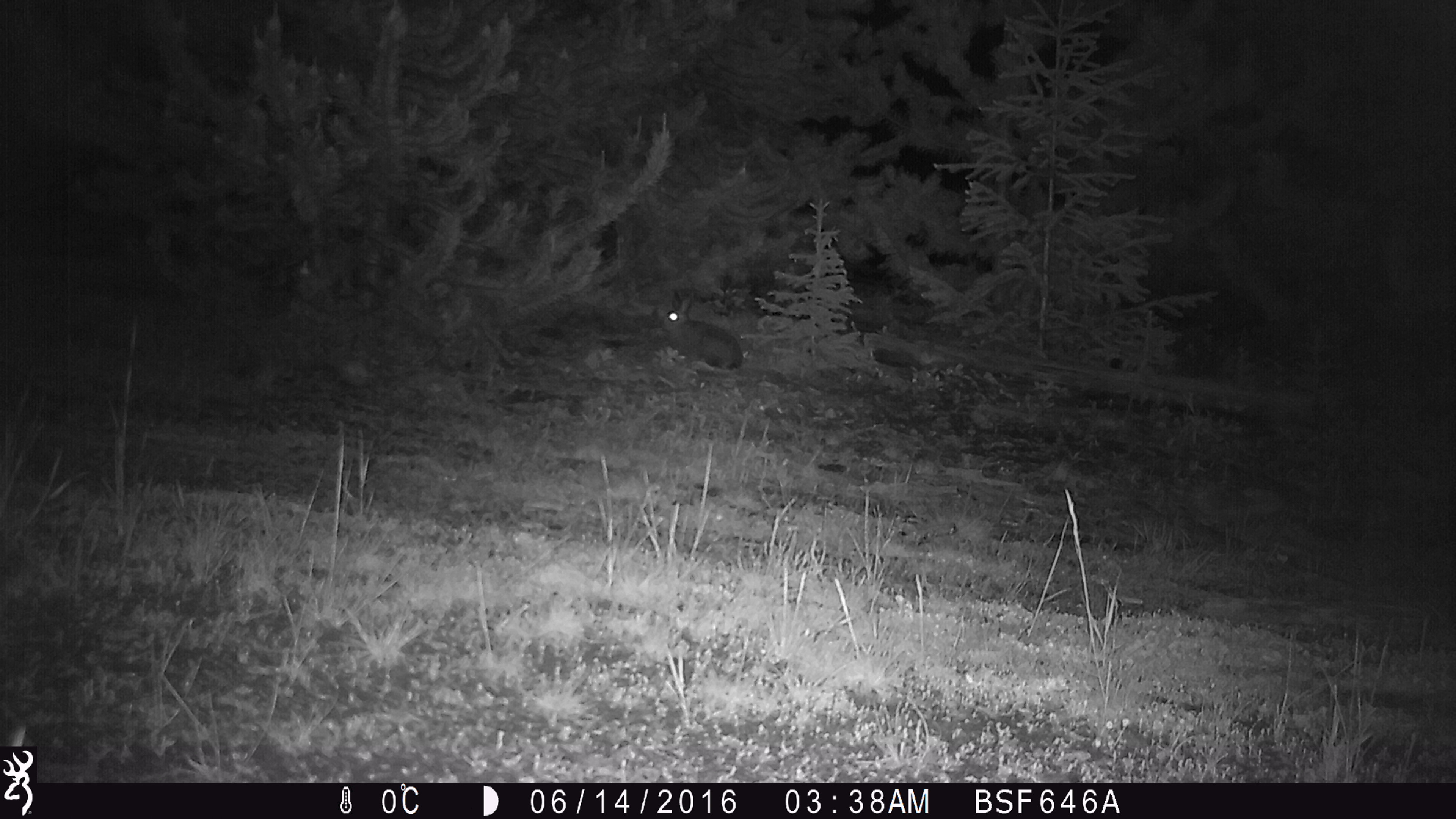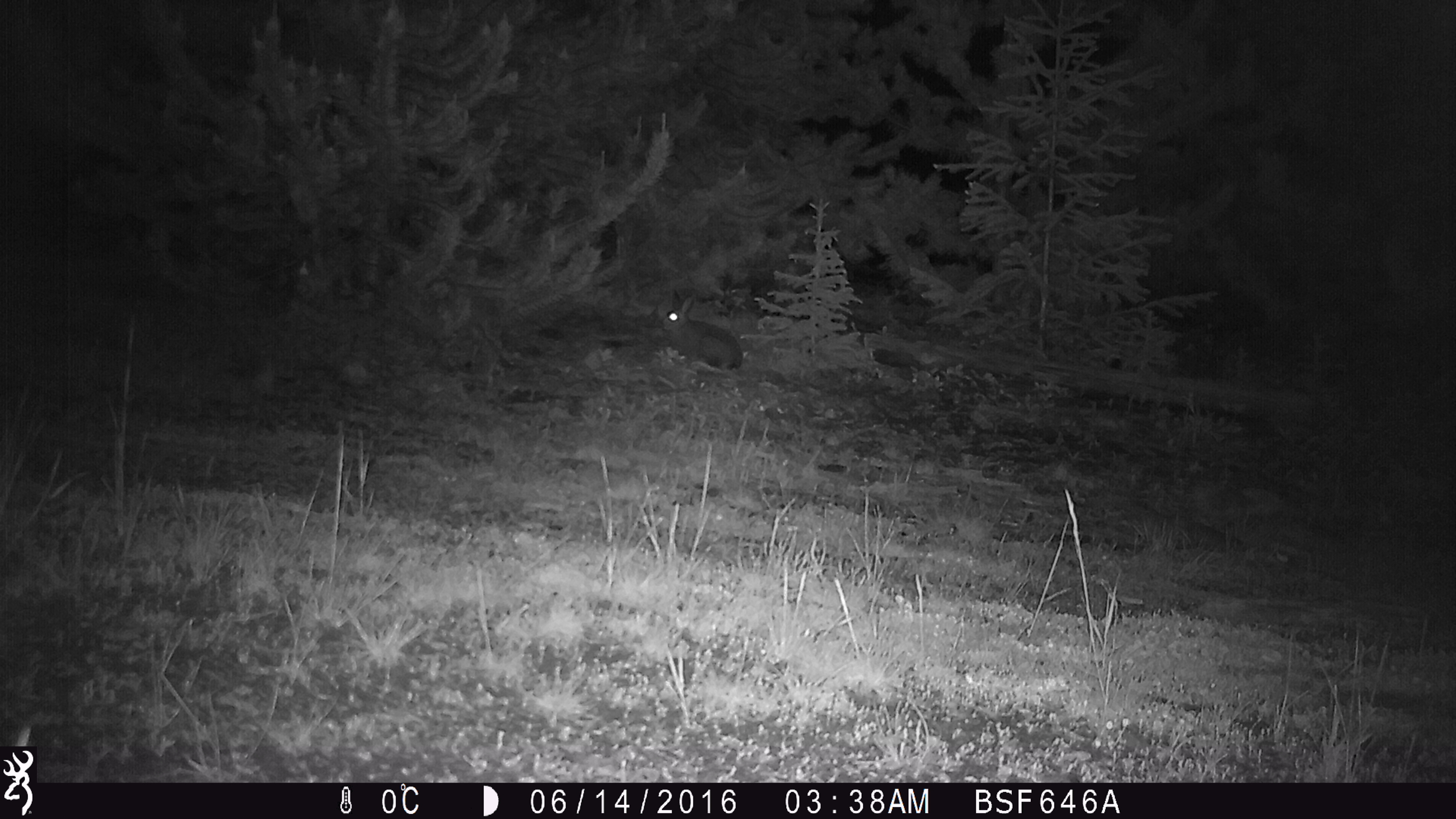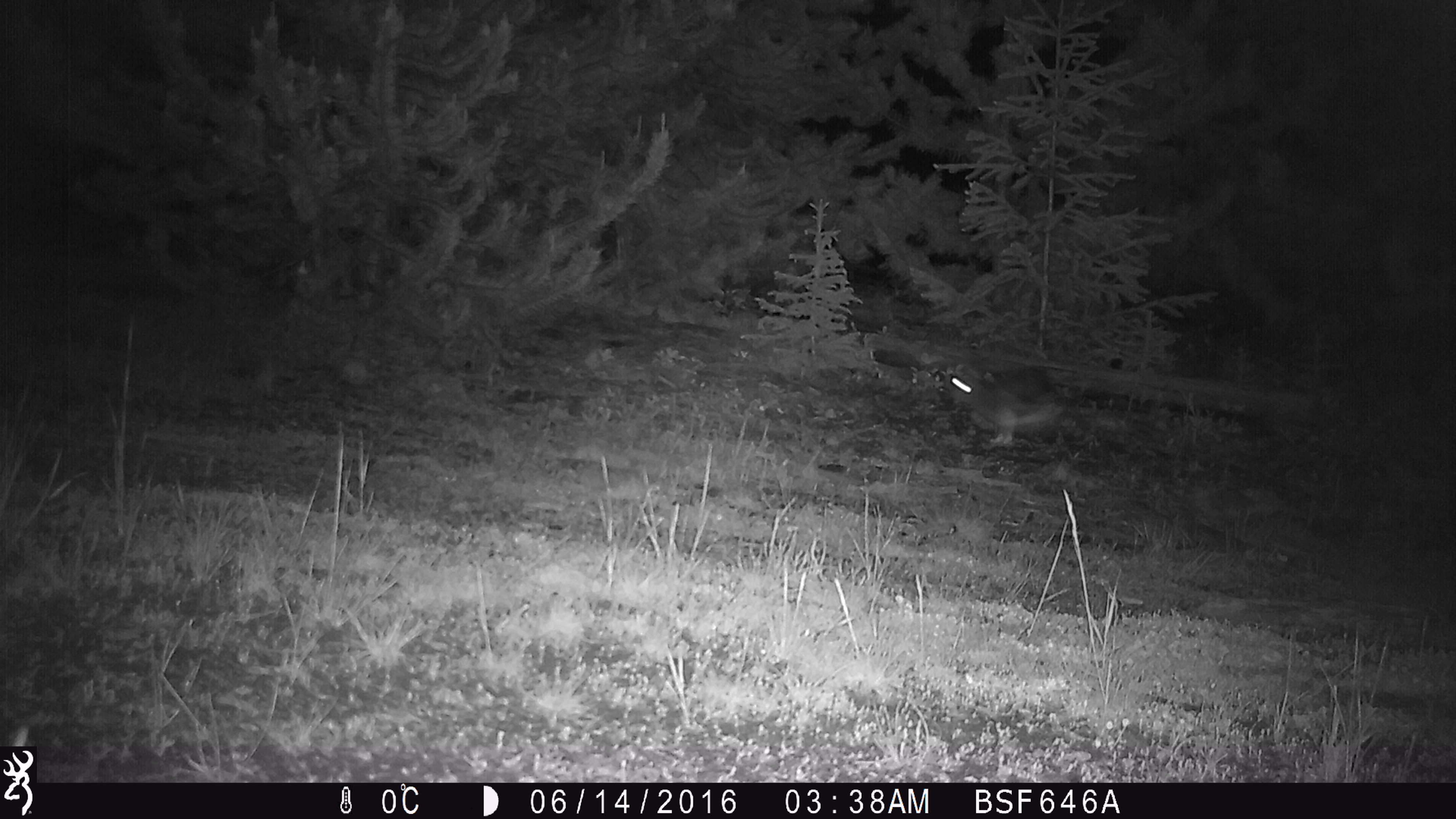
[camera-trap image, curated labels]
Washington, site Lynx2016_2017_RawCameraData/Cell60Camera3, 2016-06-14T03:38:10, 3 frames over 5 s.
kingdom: Animalia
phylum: Chordata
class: Mammalia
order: Lagomorpha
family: Leporidae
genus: Lepus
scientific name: Lepus americanus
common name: snowshoe hare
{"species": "Lepus americanus (snowshoe hare)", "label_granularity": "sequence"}